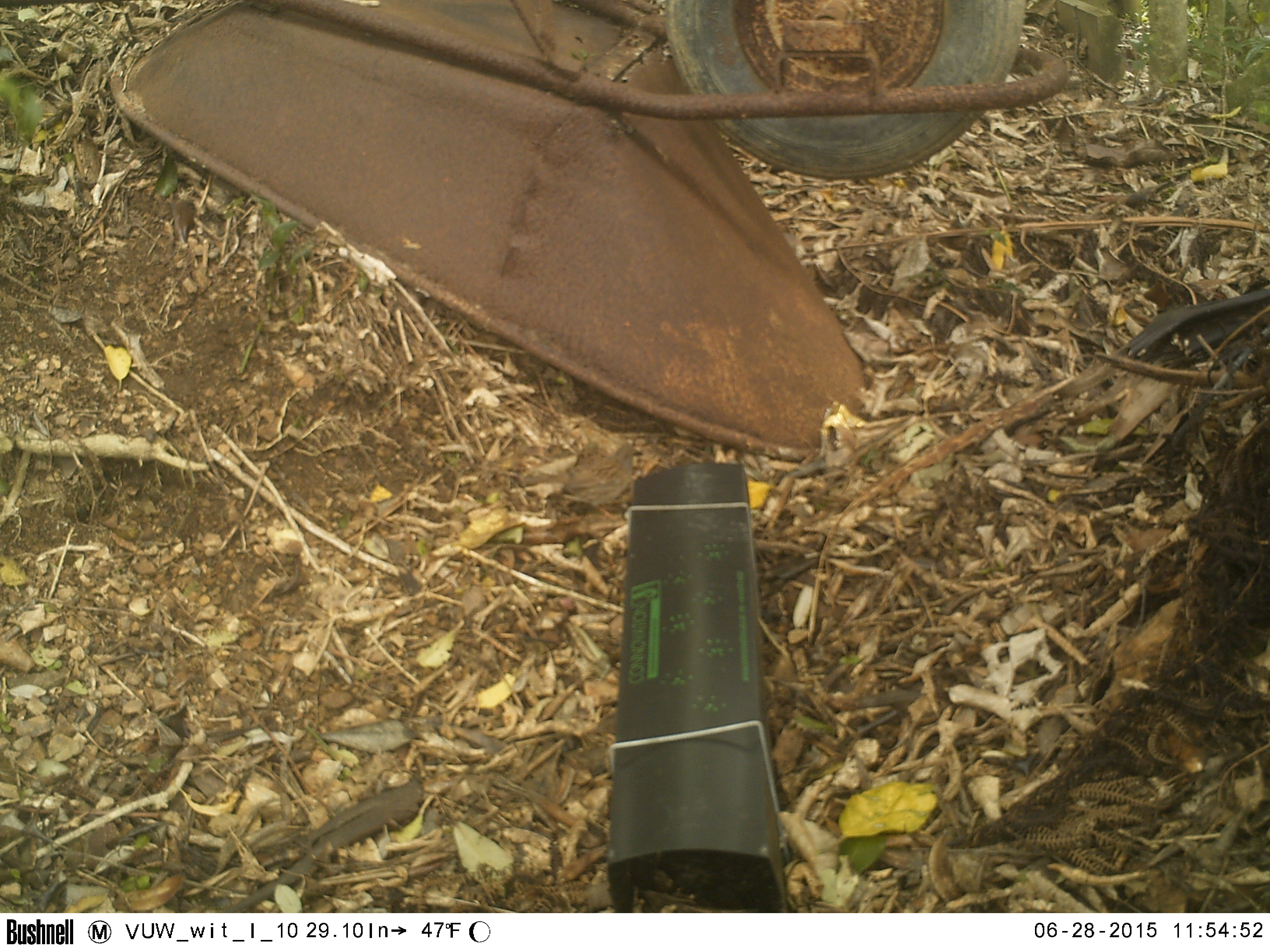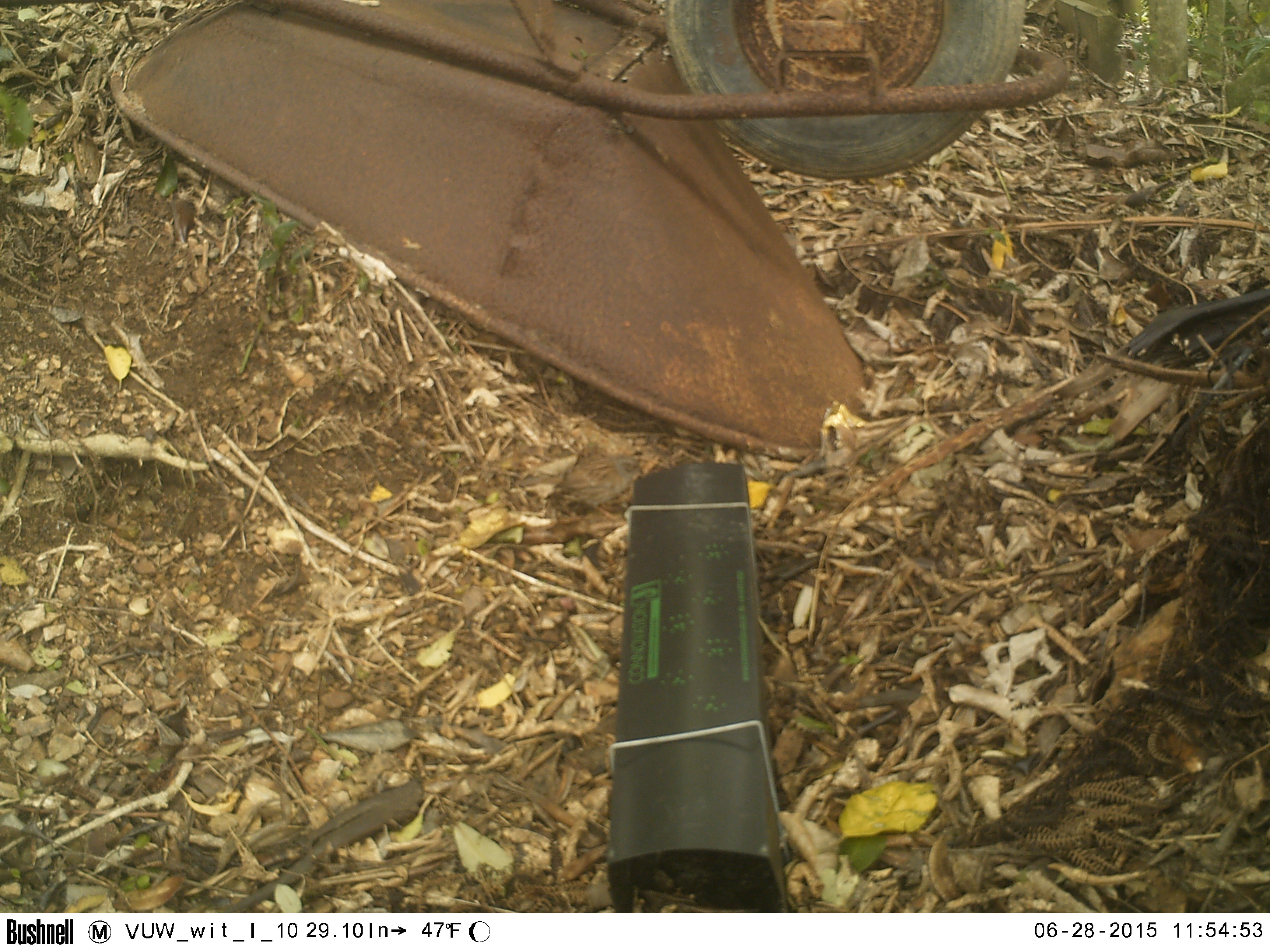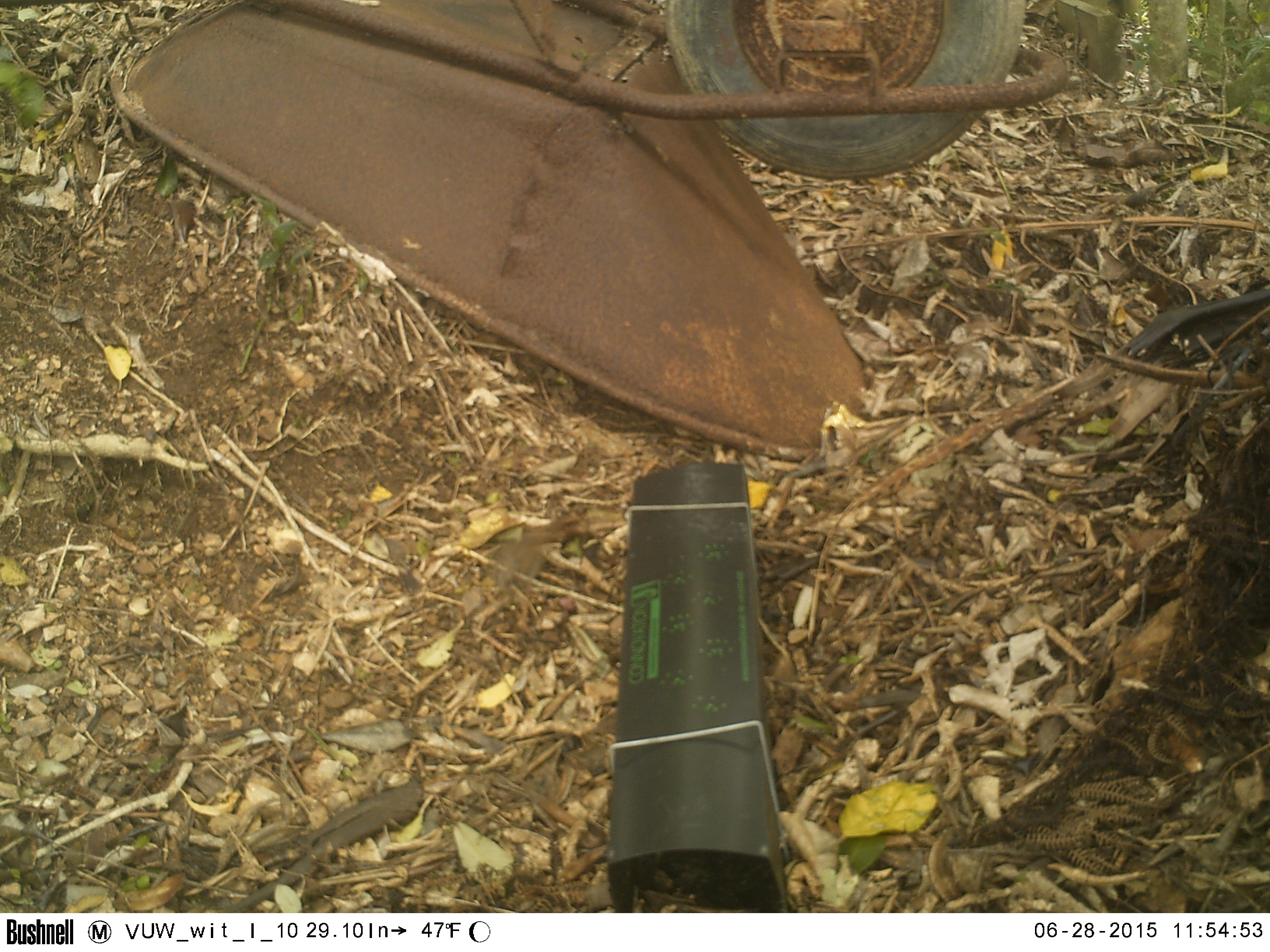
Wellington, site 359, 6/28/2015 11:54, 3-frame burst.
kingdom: Animalia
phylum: Chordata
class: Aves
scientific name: Aves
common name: bird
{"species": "bird (Aves)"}